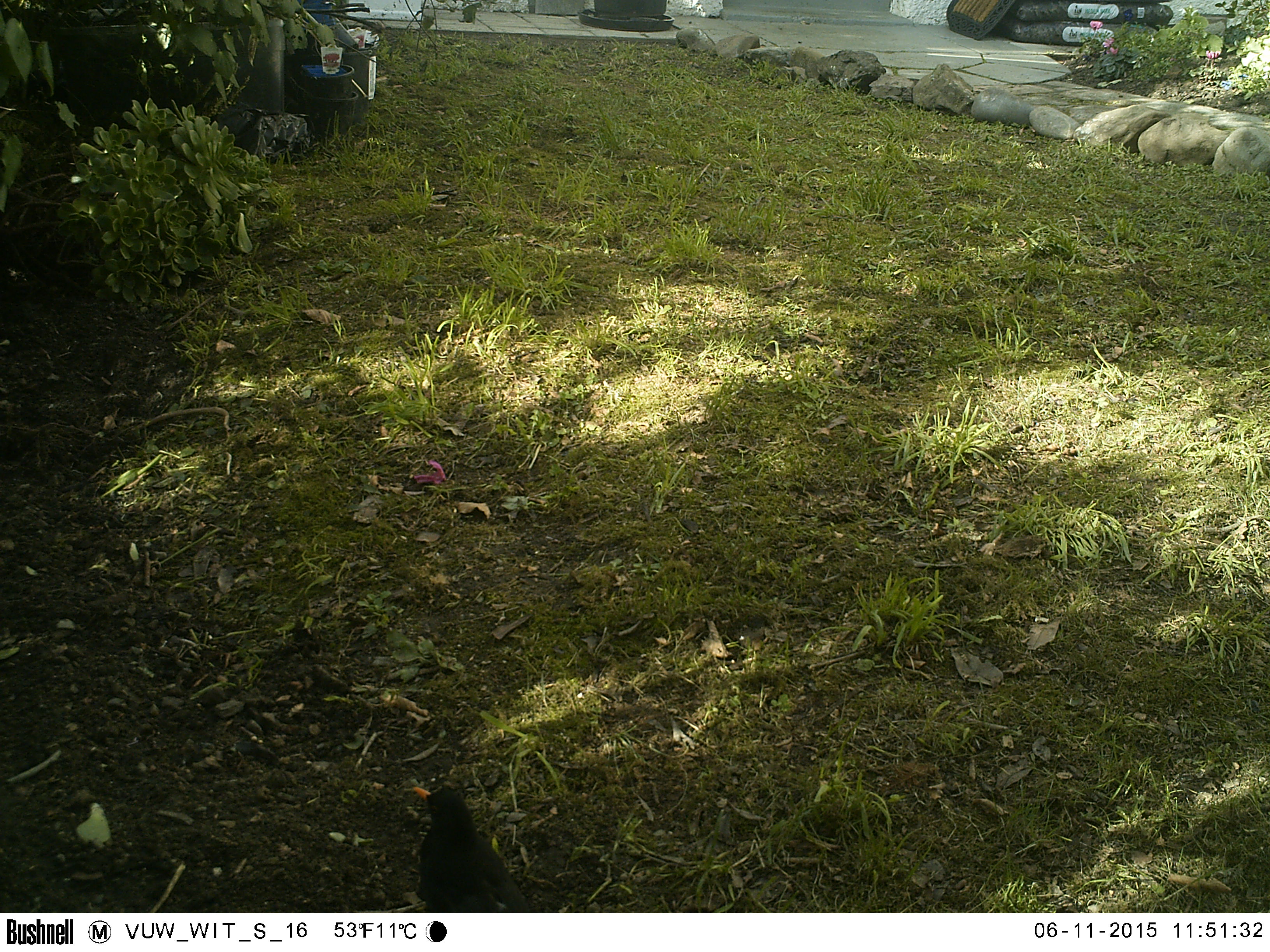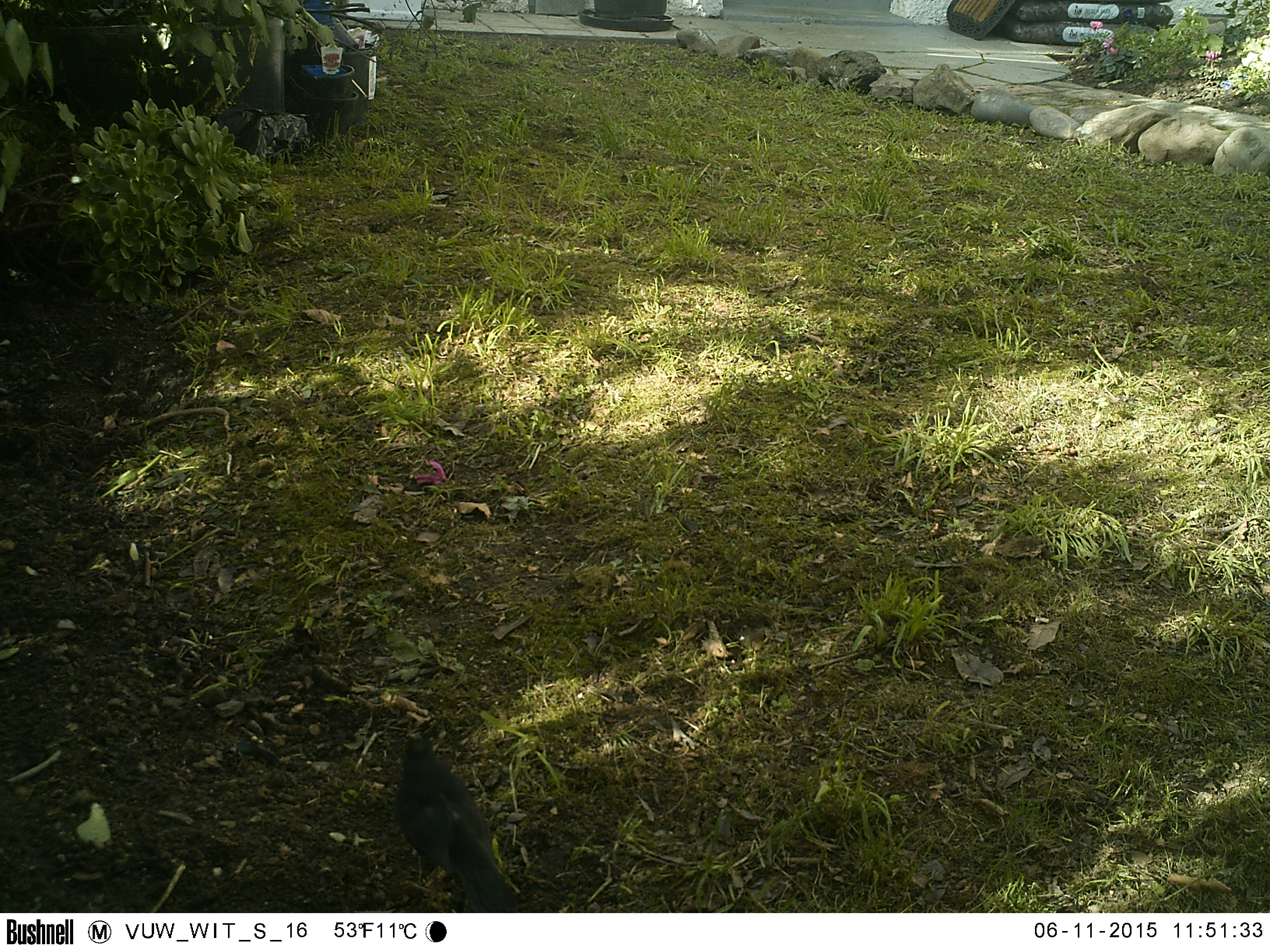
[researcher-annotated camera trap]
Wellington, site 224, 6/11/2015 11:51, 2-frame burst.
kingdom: Animalia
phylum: Chordata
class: Aves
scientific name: Aves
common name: bird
Bird (Aves).